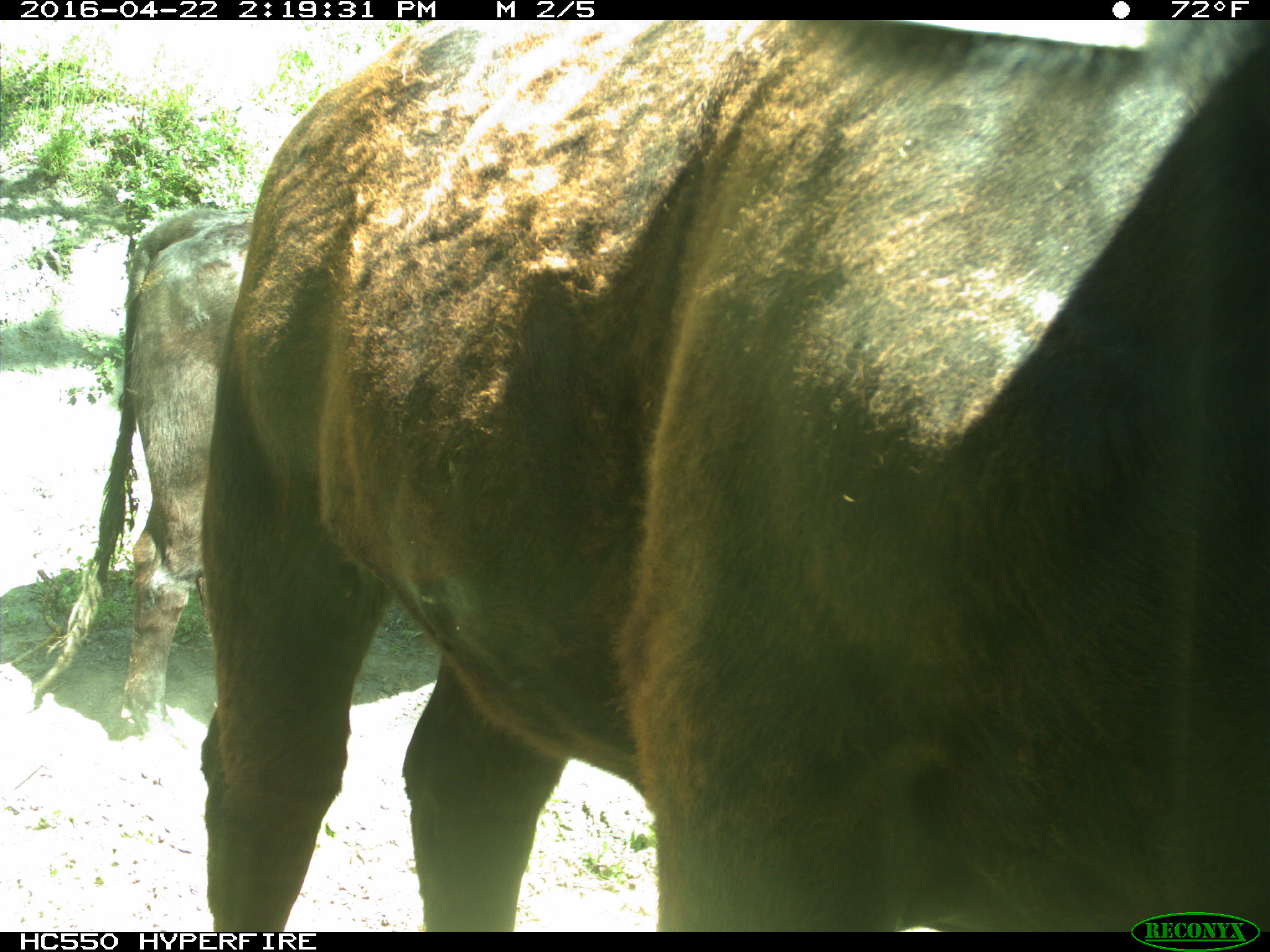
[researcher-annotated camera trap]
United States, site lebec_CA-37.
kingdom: Animalia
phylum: Chordata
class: Mammalia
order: Artiodactyla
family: Bovidae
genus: Bos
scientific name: Bos taurus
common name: domestic cow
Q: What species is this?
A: Bos taurus (domestic cow).